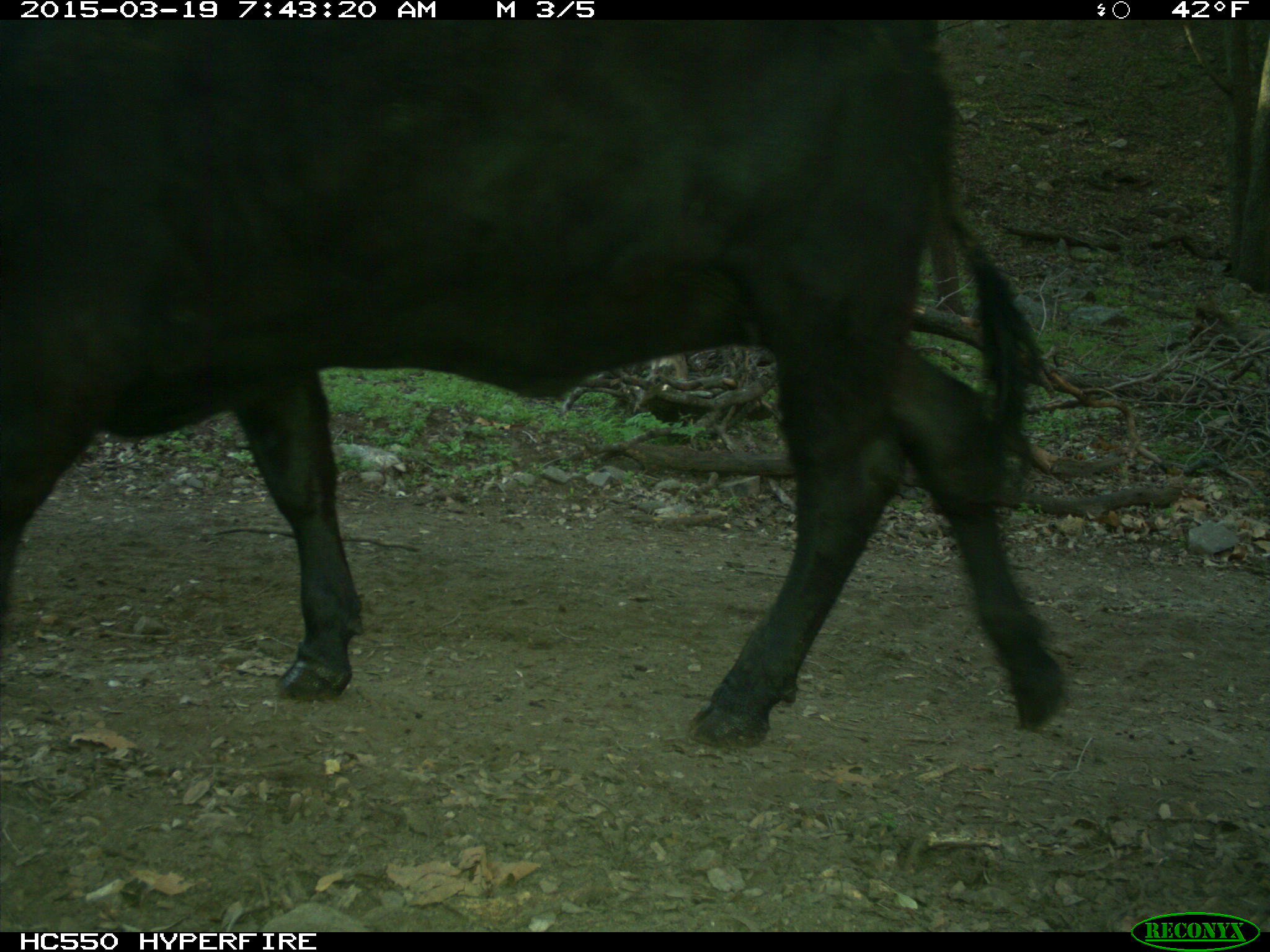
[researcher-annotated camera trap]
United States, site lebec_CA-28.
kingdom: Animalia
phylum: Chordata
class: Mammalia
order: Artiodactyla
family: Bovidae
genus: Bos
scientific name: Bos taurus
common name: domestic cow